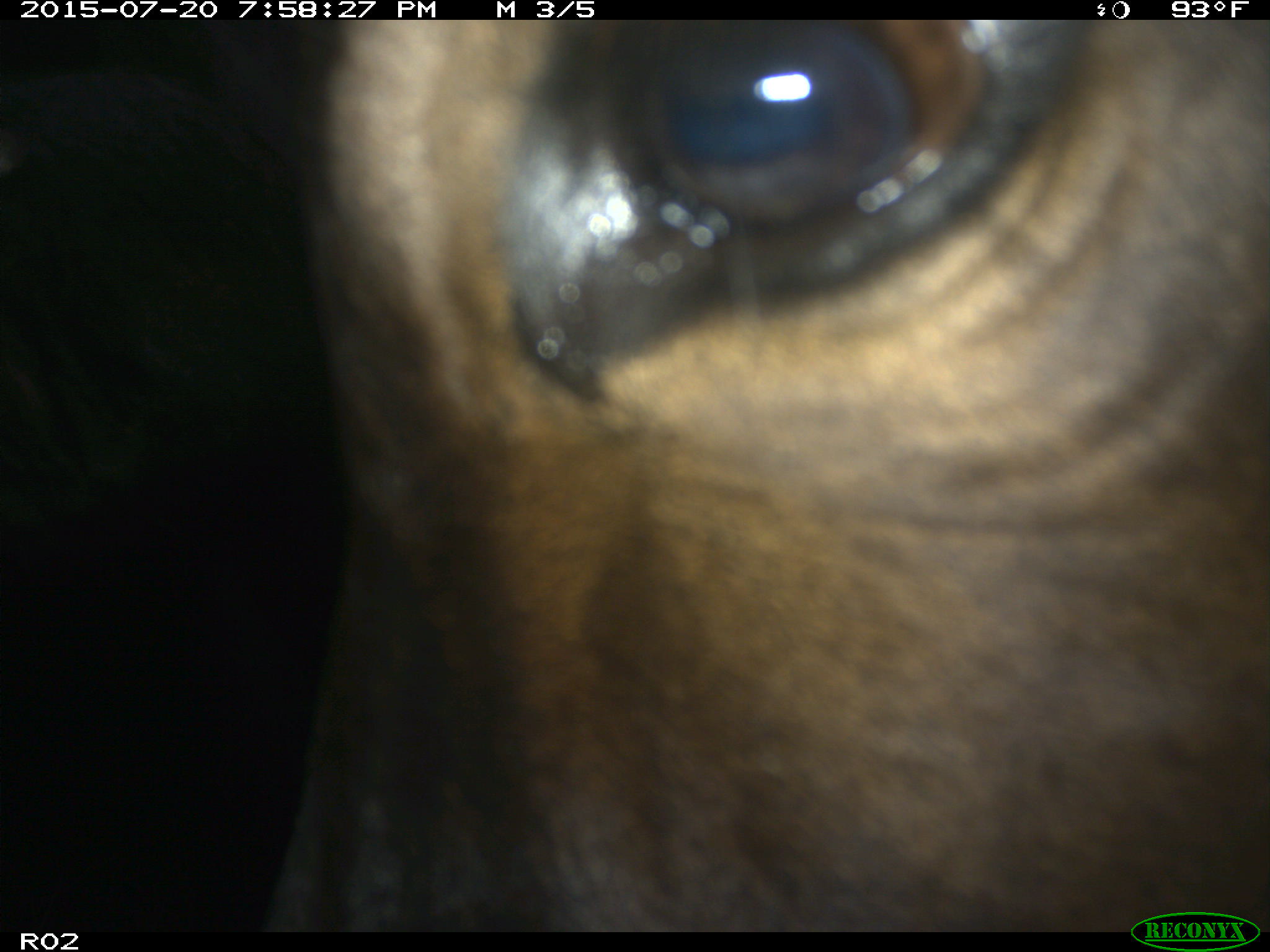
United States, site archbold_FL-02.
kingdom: Animalia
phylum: Chordata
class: Mammalia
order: Artiodactyla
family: Bovidae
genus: Bos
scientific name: Bos taurus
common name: domestic cow